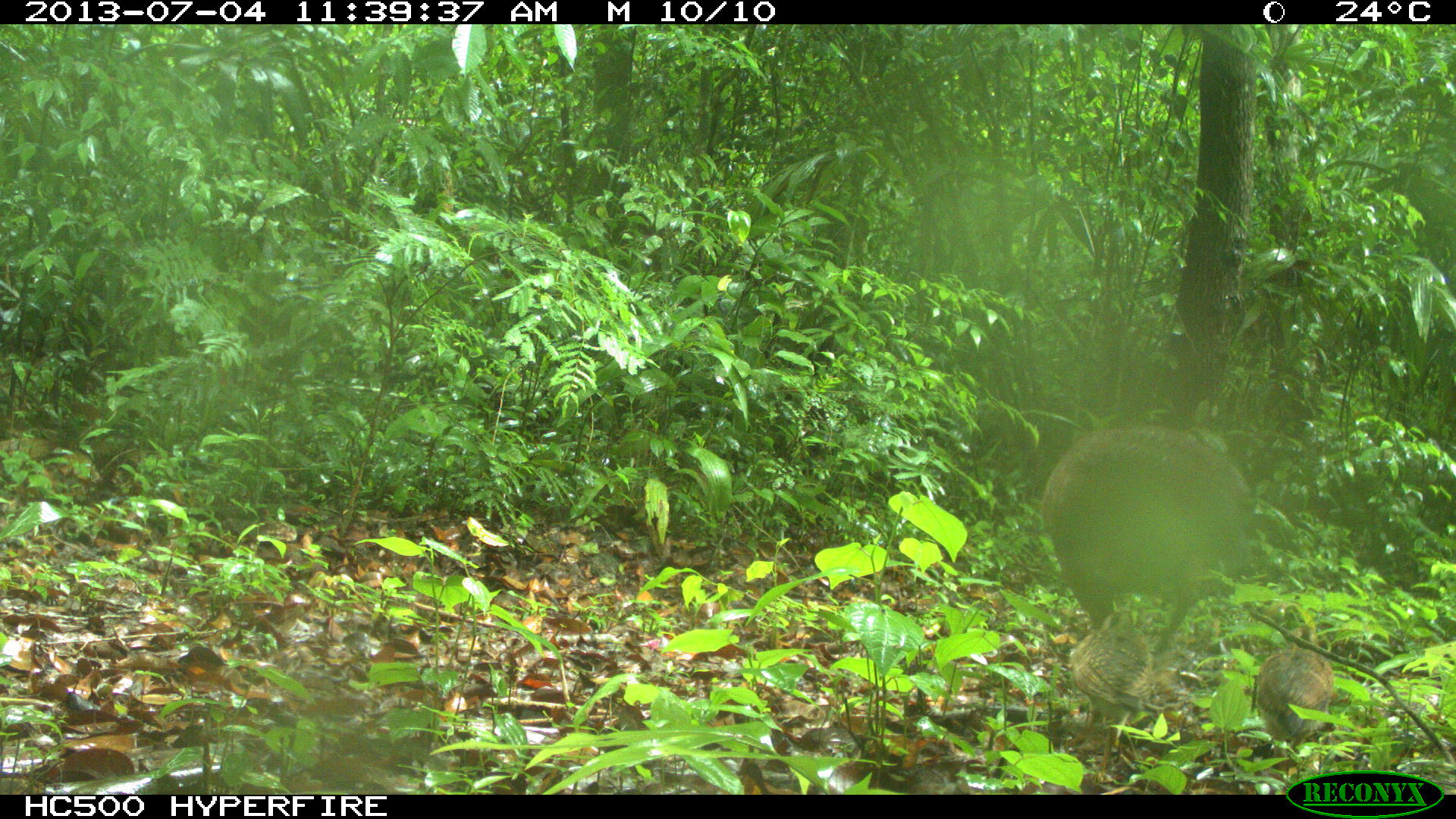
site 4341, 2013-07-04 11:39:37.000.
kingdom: Animalia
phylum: Chordata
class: Aves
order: Galliformes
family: Cracidae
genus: Crax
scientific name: Crax rubra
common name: great curassow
Crax rubra (great curassow), count 3.